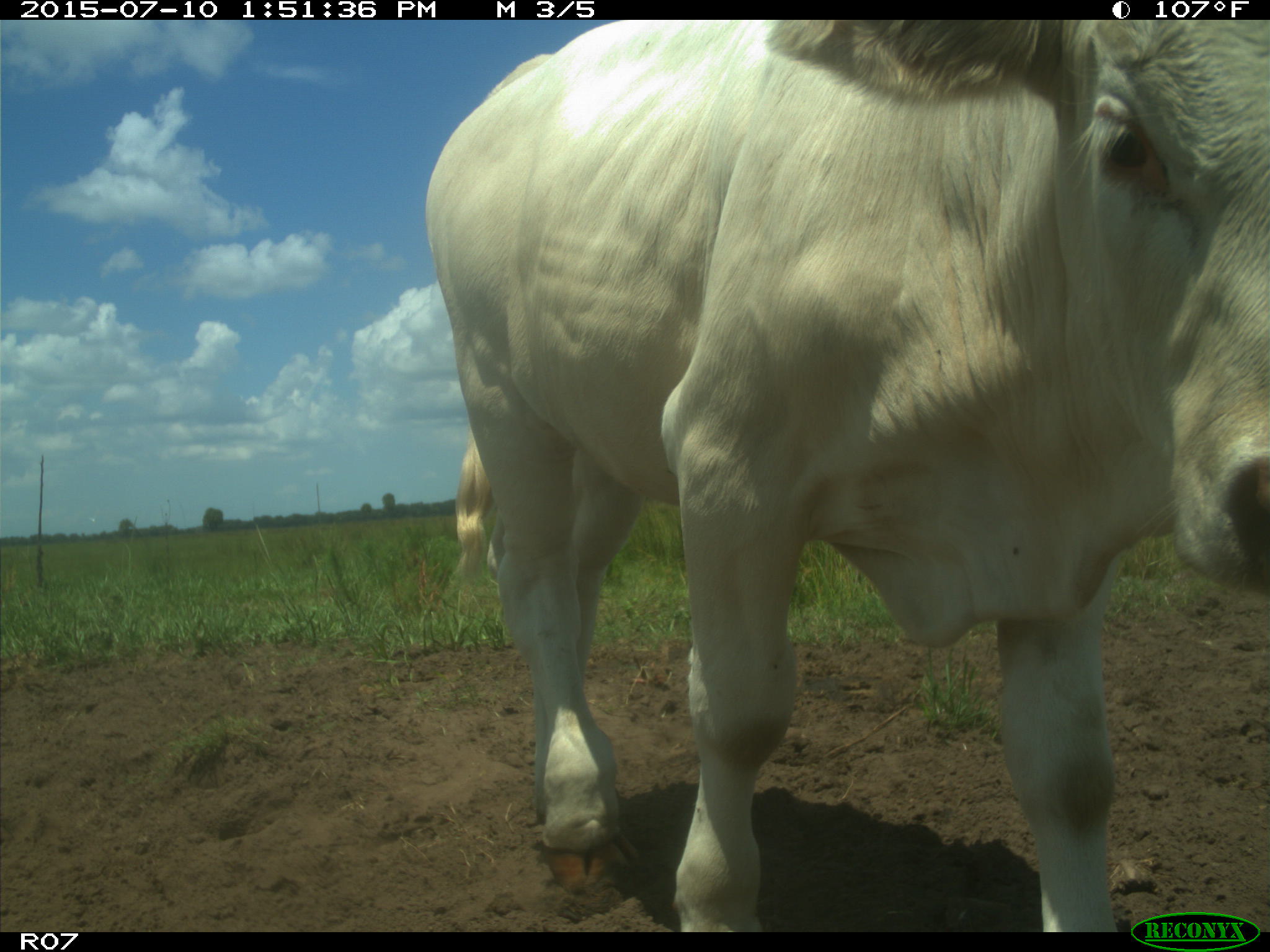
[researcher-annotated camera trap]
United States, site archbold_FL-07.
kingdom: Animalia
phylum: Chordata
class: Mammalia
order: Artiodactyla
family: Bovidae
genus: Bos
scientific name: Bos taurus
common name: domestic cow